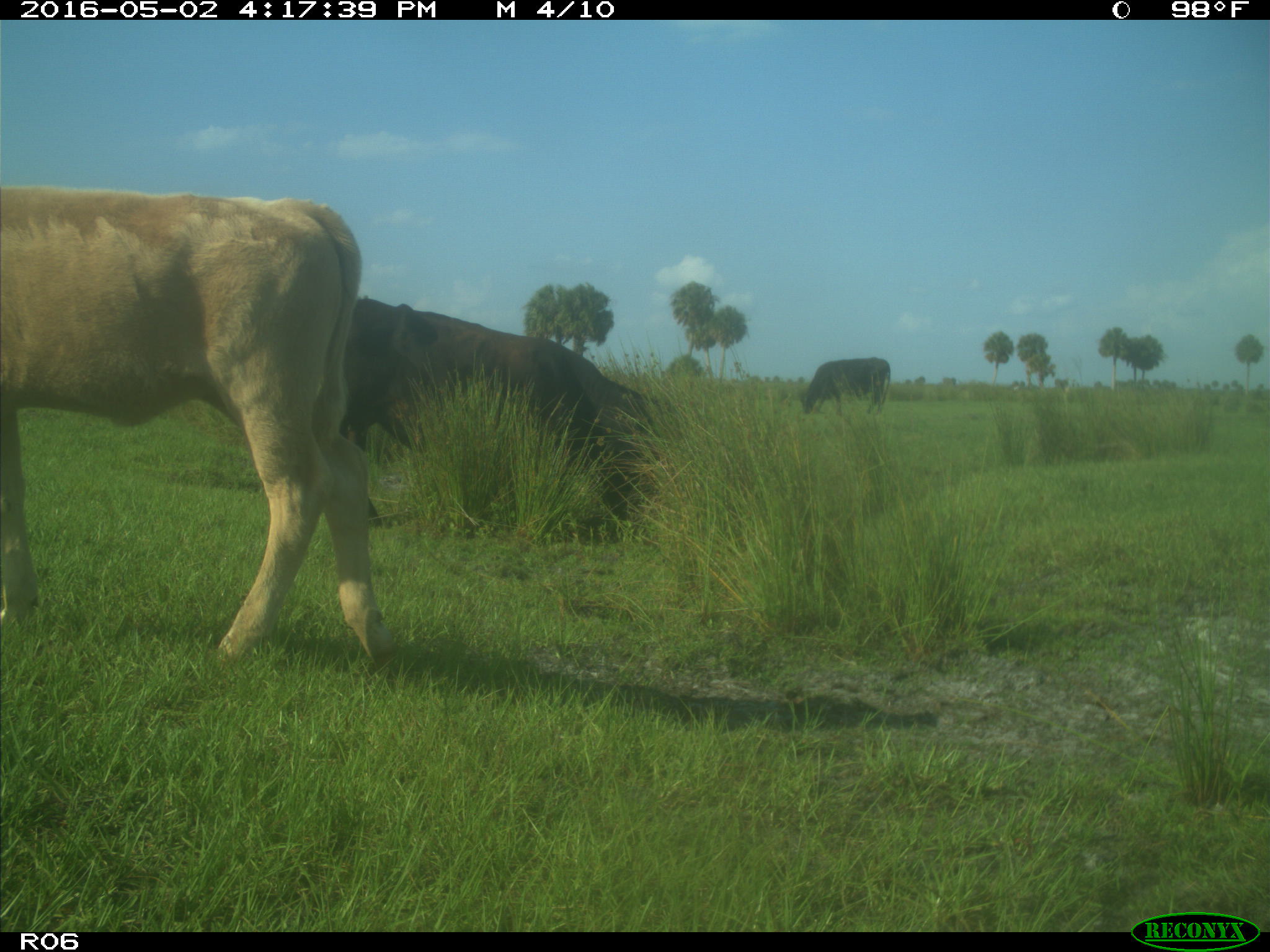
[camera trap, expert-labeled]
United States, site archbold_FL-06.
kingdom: Animalia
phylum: Chordata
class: Mammalia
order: Artiodactyla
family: Bovidae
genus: Bos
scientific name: Bos taurus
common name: domestic cow